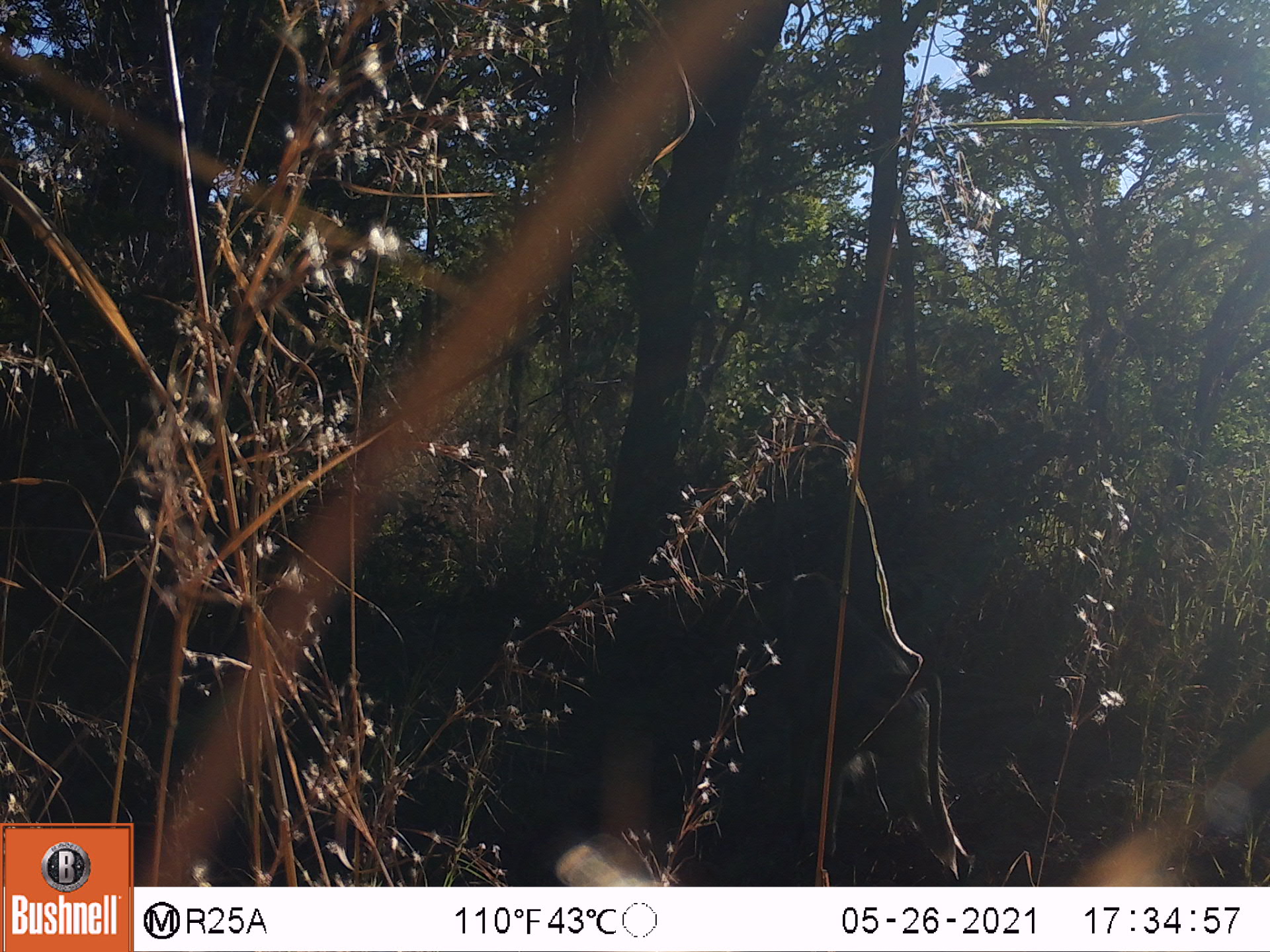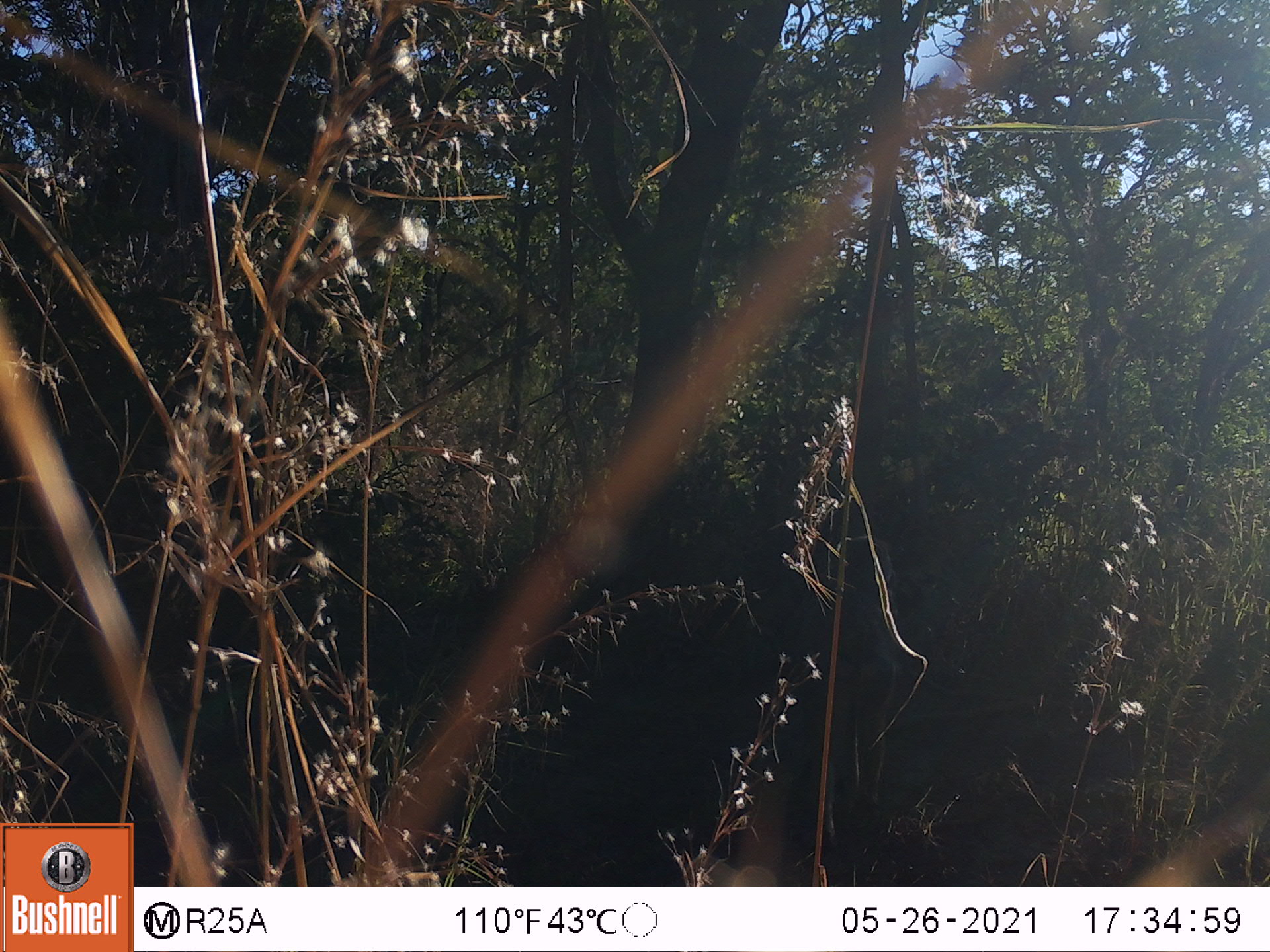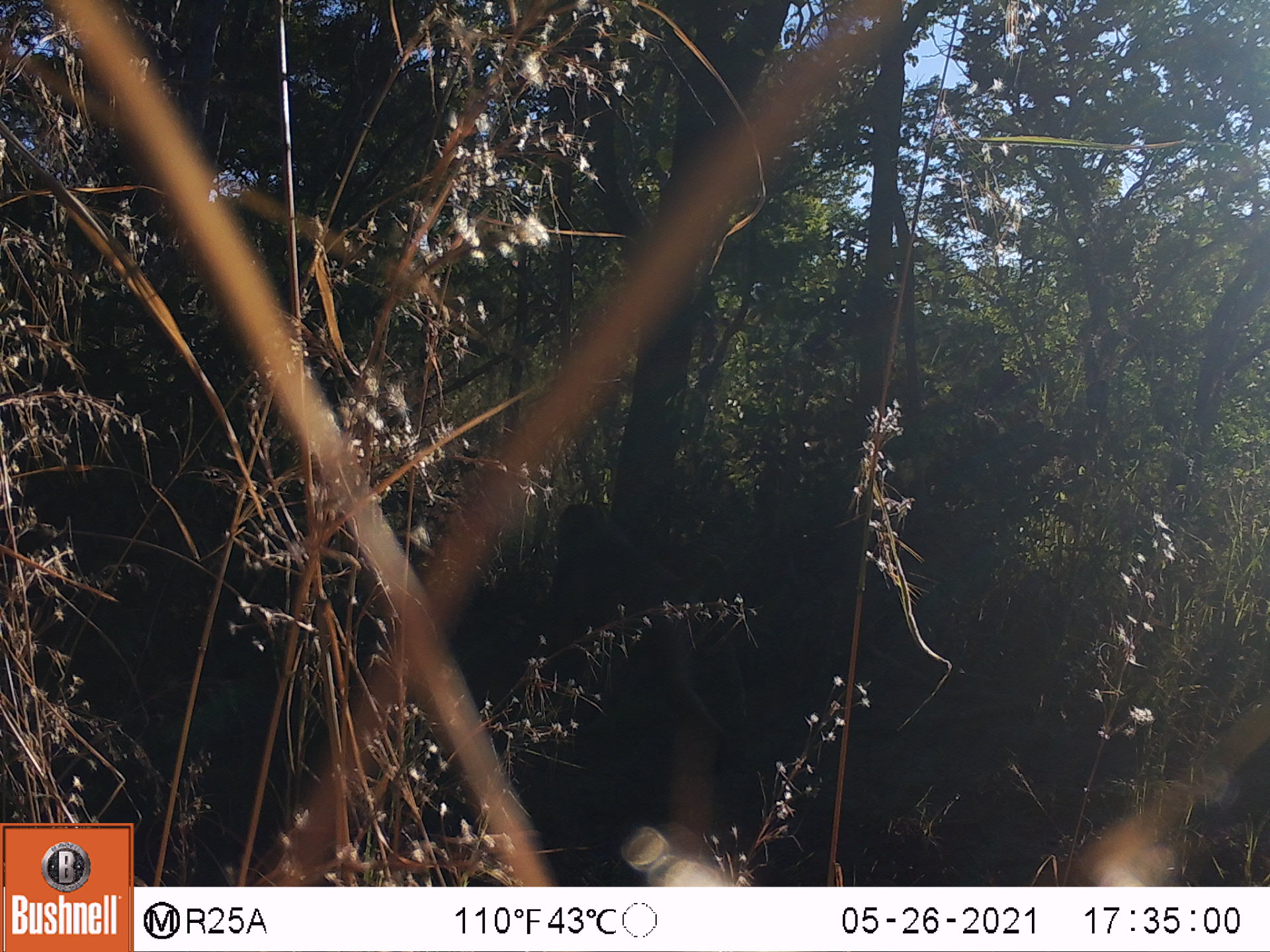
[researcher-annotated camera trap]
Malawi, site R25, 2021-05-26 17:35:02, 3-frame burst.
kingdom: Animalia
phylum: Chordata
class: Mammalia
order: Primates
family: Cercopithecidae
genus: Papio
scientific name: Papio cynocephalus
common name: yellow baboon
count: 1